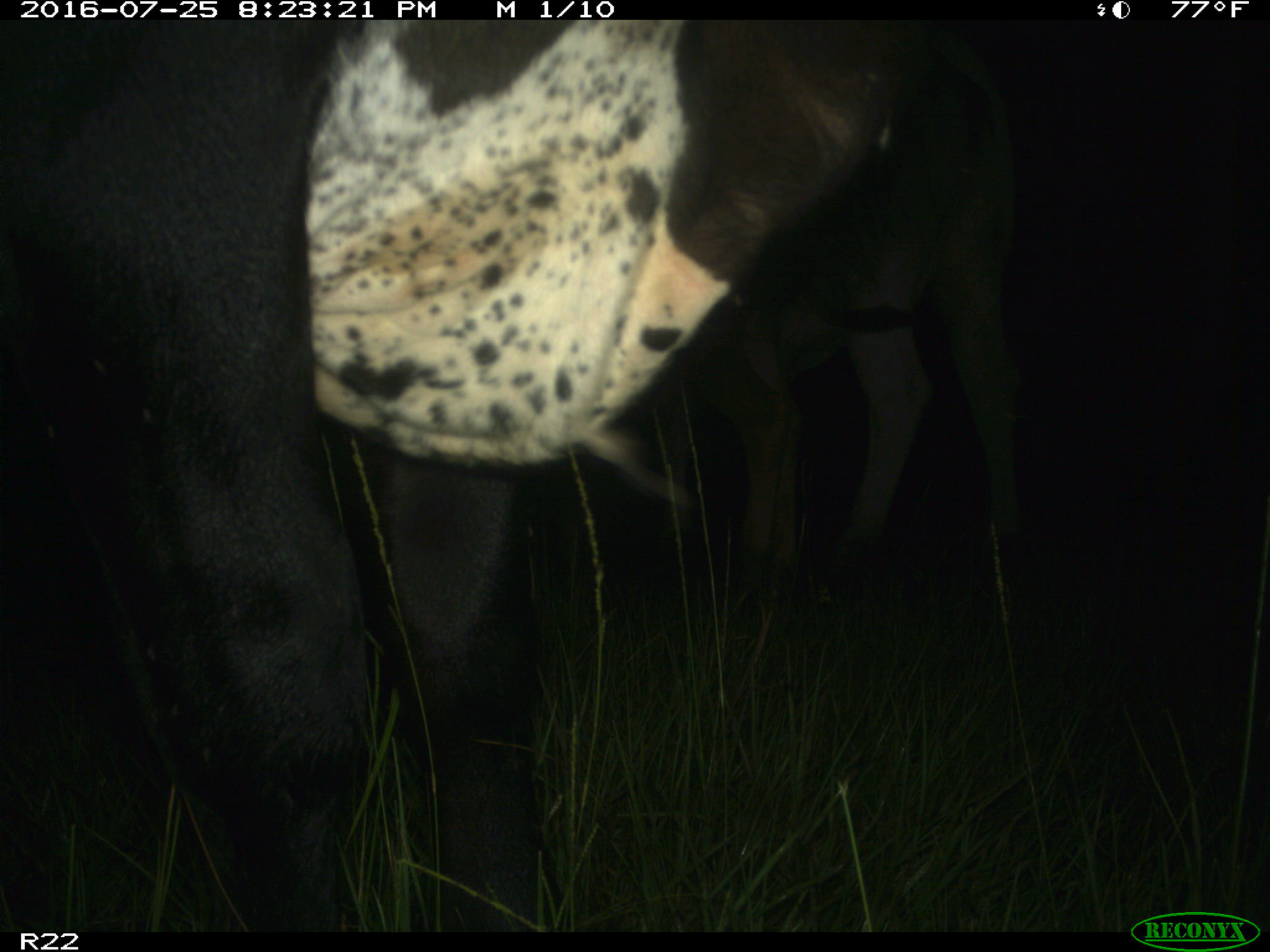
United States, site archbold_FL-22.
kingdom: Animalia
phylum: Chordata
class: Mammalia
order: Artiodactyla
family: Bovidae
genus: Bos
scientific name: Bos taurus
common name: domestic cow